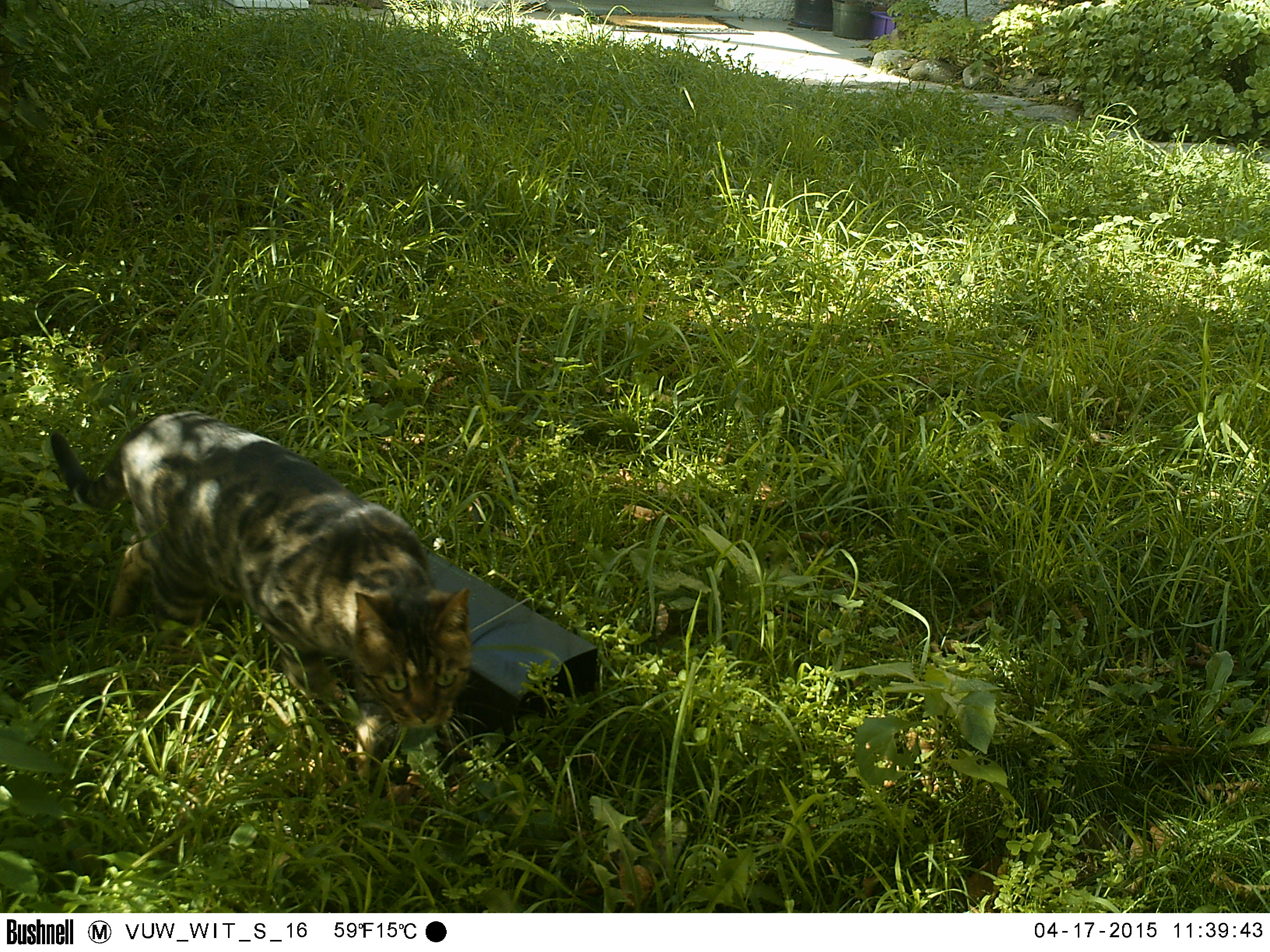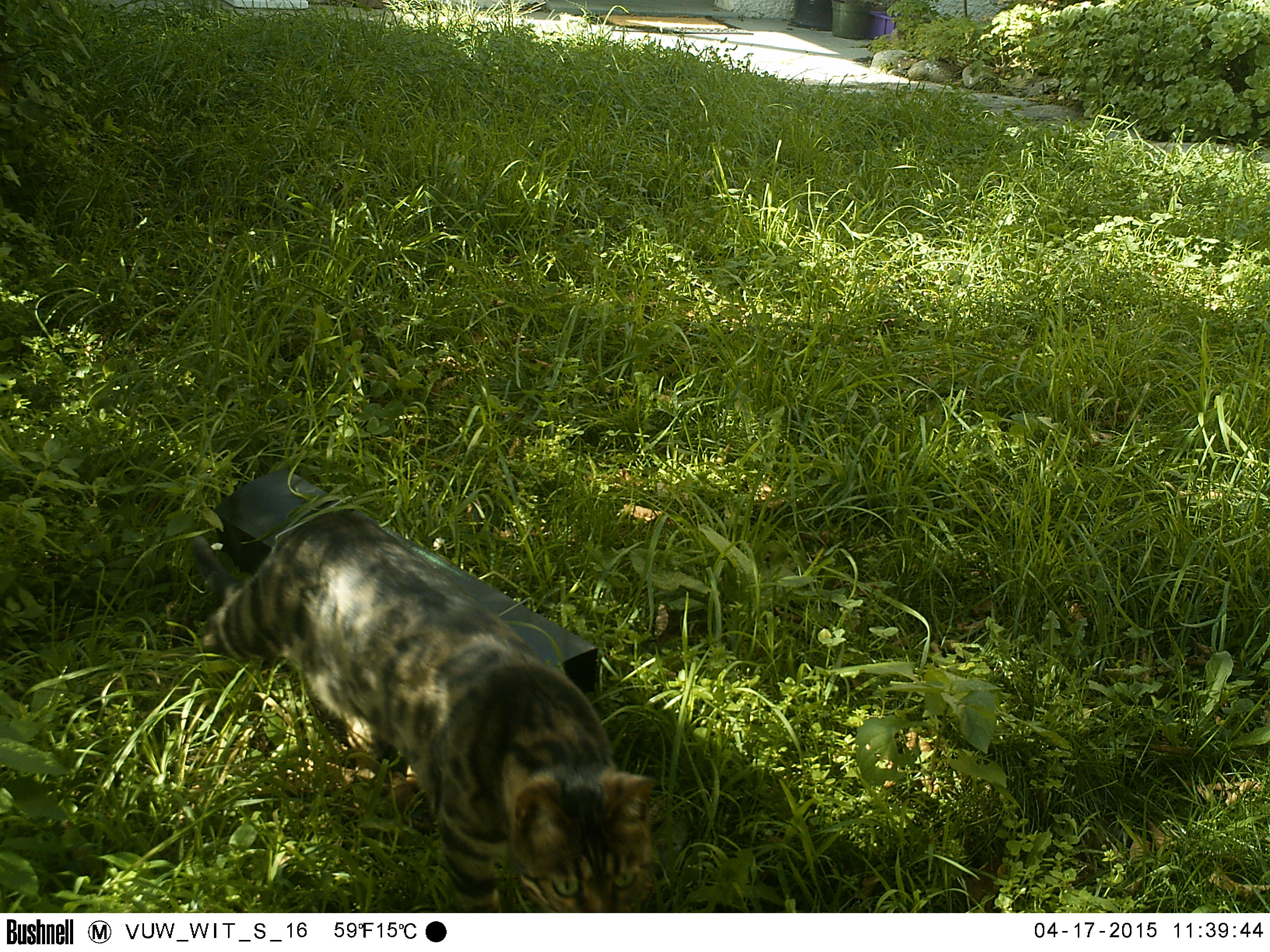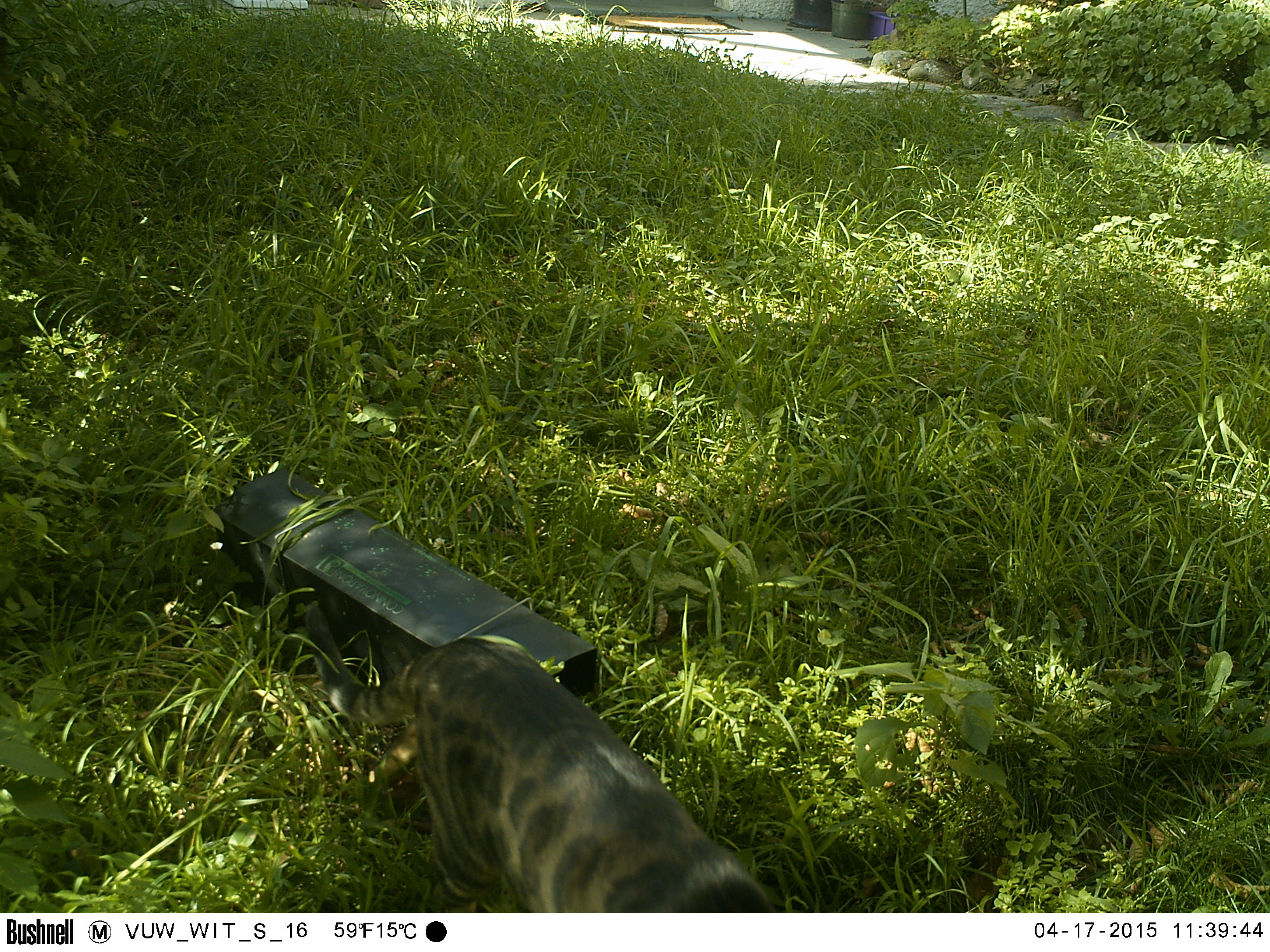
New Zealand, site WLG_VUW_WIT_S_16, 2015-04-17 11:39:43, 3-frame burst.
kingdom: Animalia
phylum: Chordata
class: Mammalia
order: Carnivora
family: Felidae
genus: Felis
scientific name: Felis catus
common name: domestic cat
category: cat